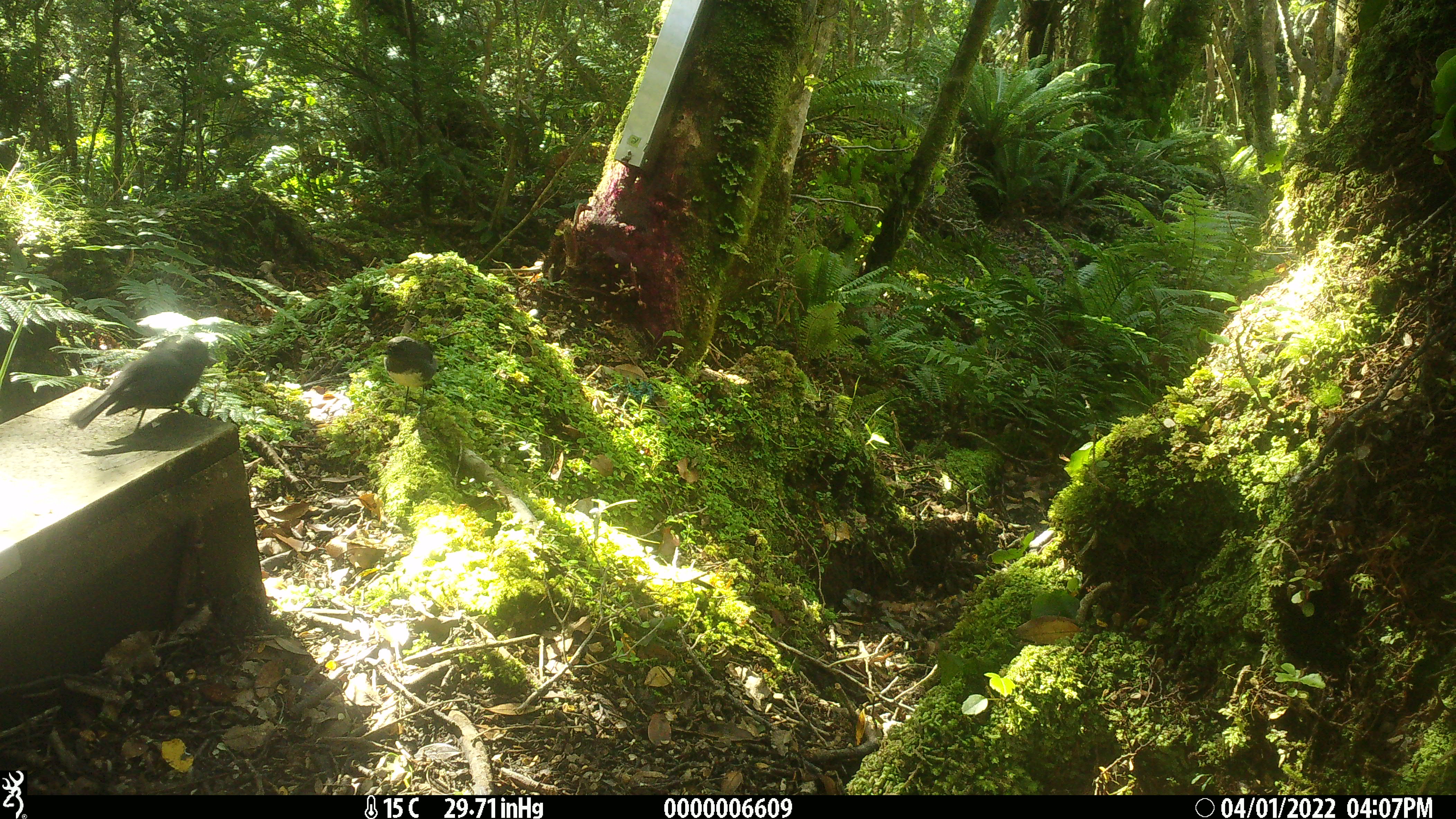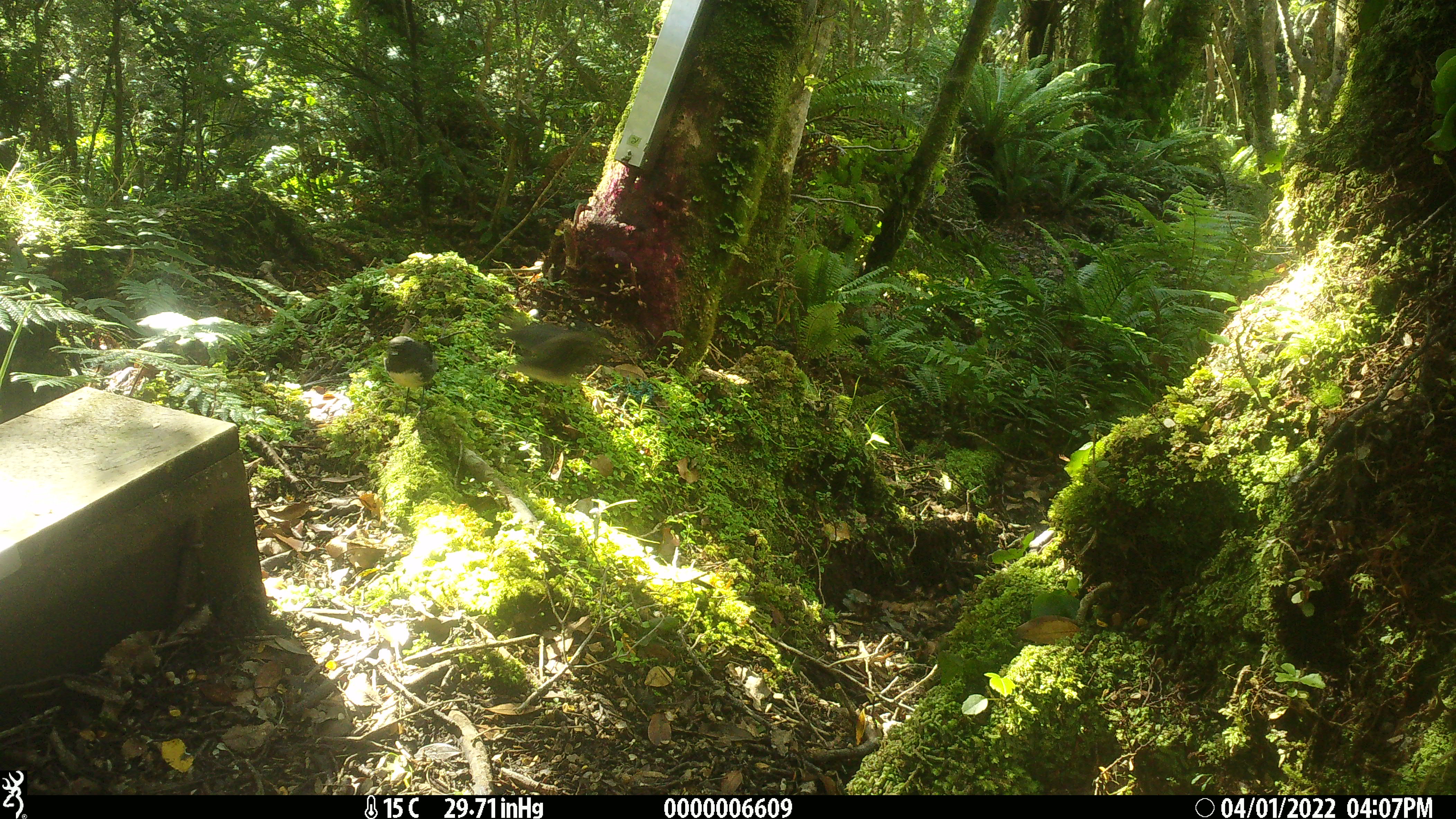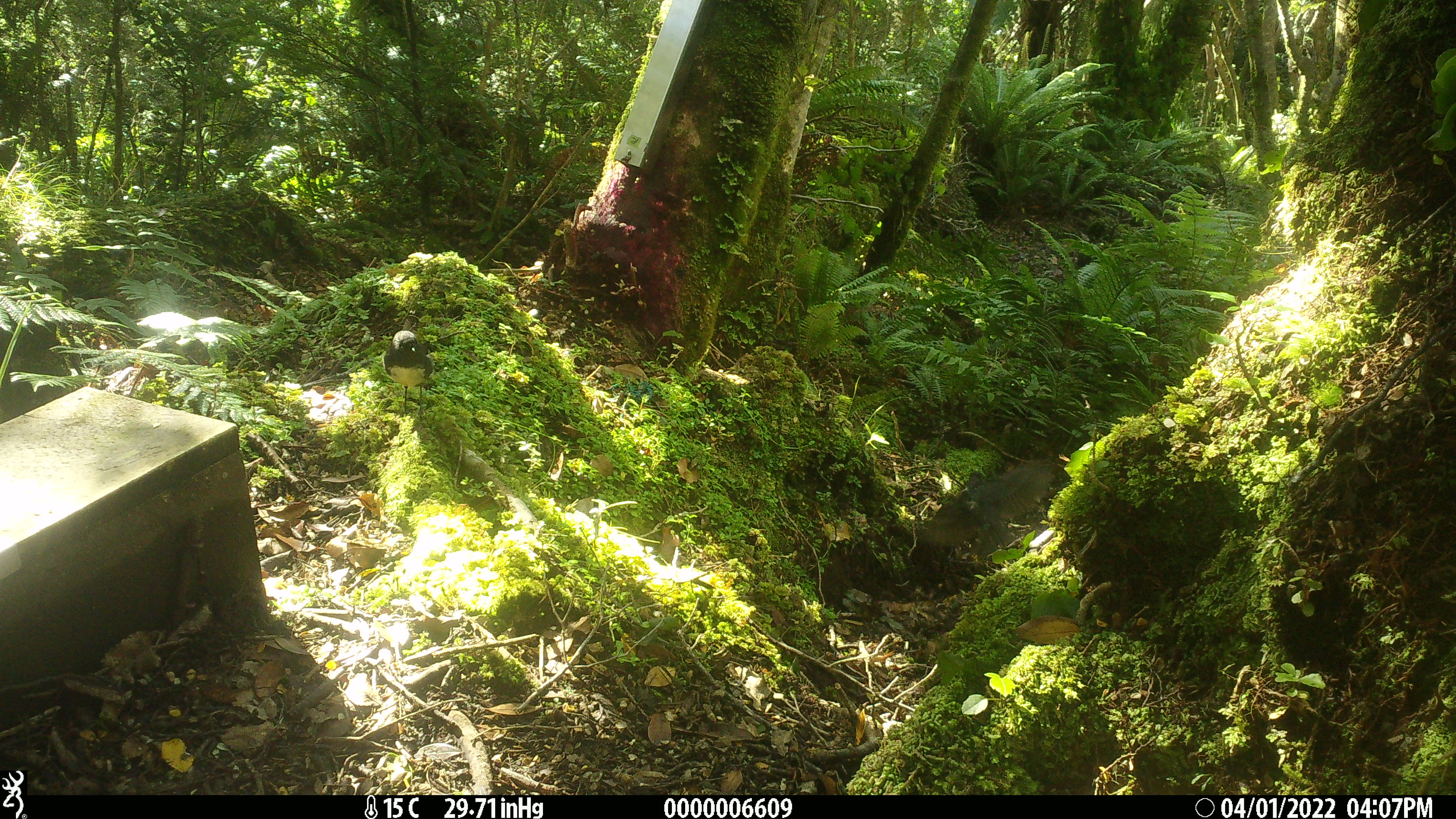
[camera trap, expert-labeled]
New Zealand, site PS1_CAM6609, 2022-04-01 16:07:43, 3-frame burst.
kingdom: Animalia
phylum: Chordata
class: Aves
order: Passeriformes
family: Petroicidae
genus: Petroica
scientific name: Petroica australis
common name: new zealand robin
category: robin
Robin (new zealand robin) (Petroica australis).